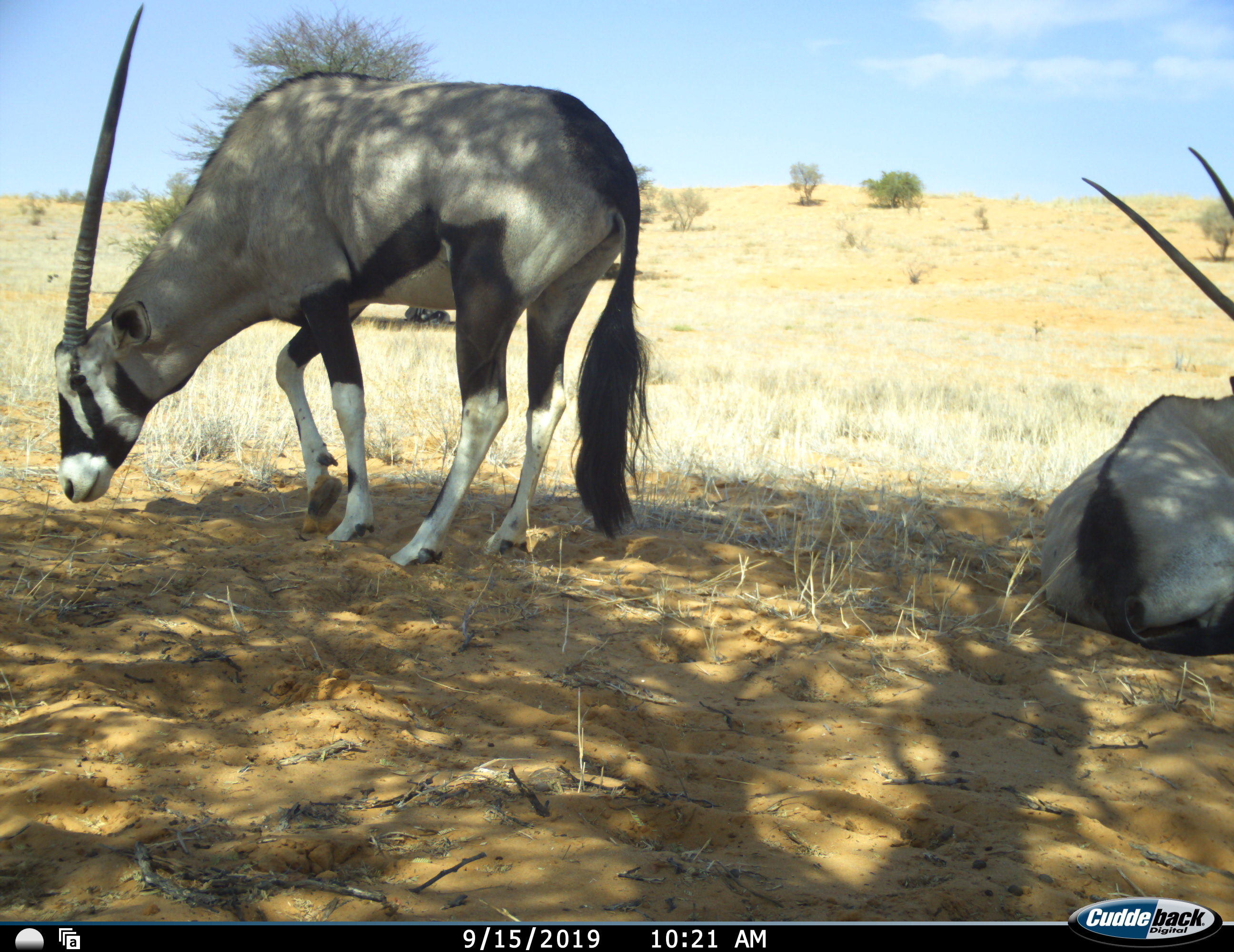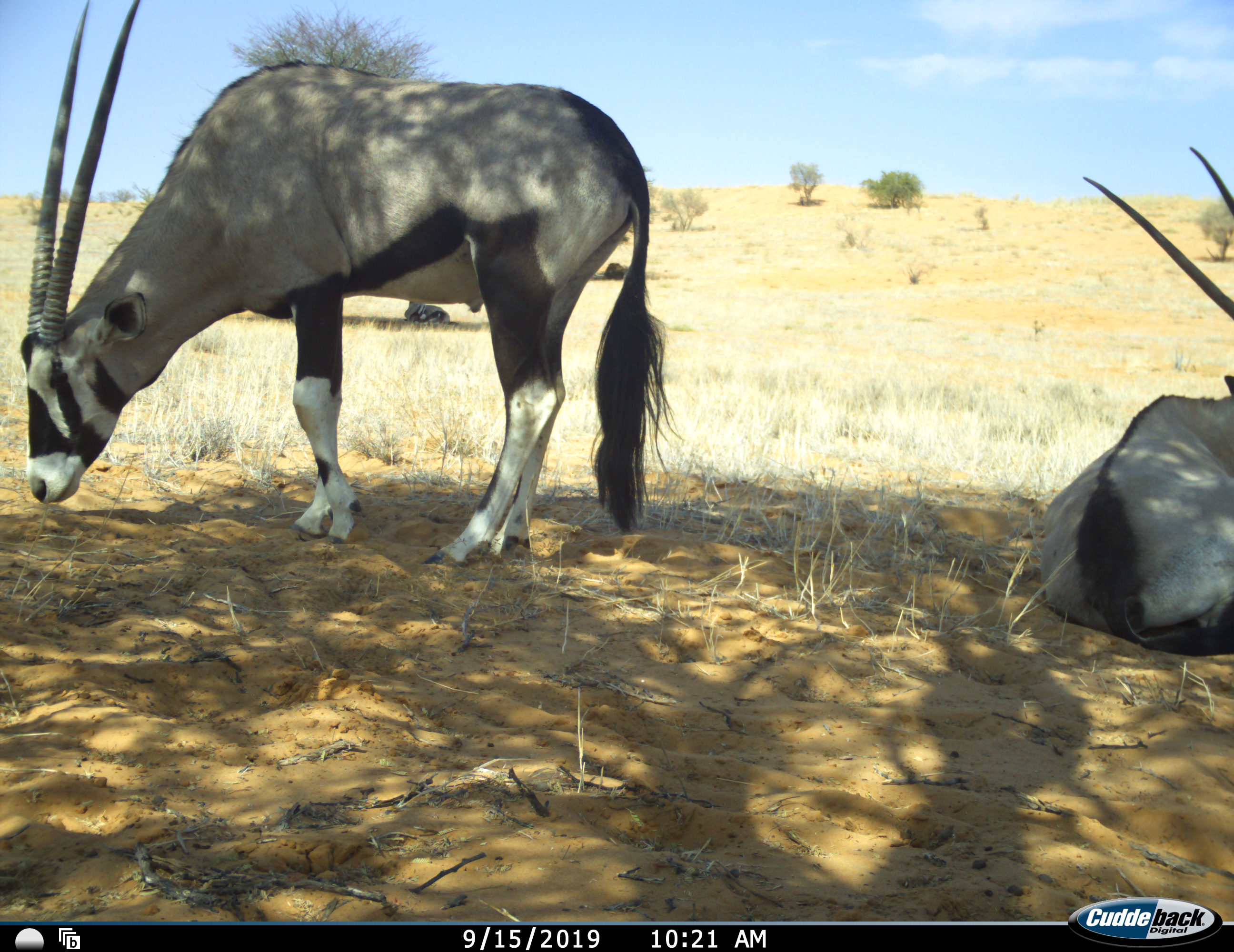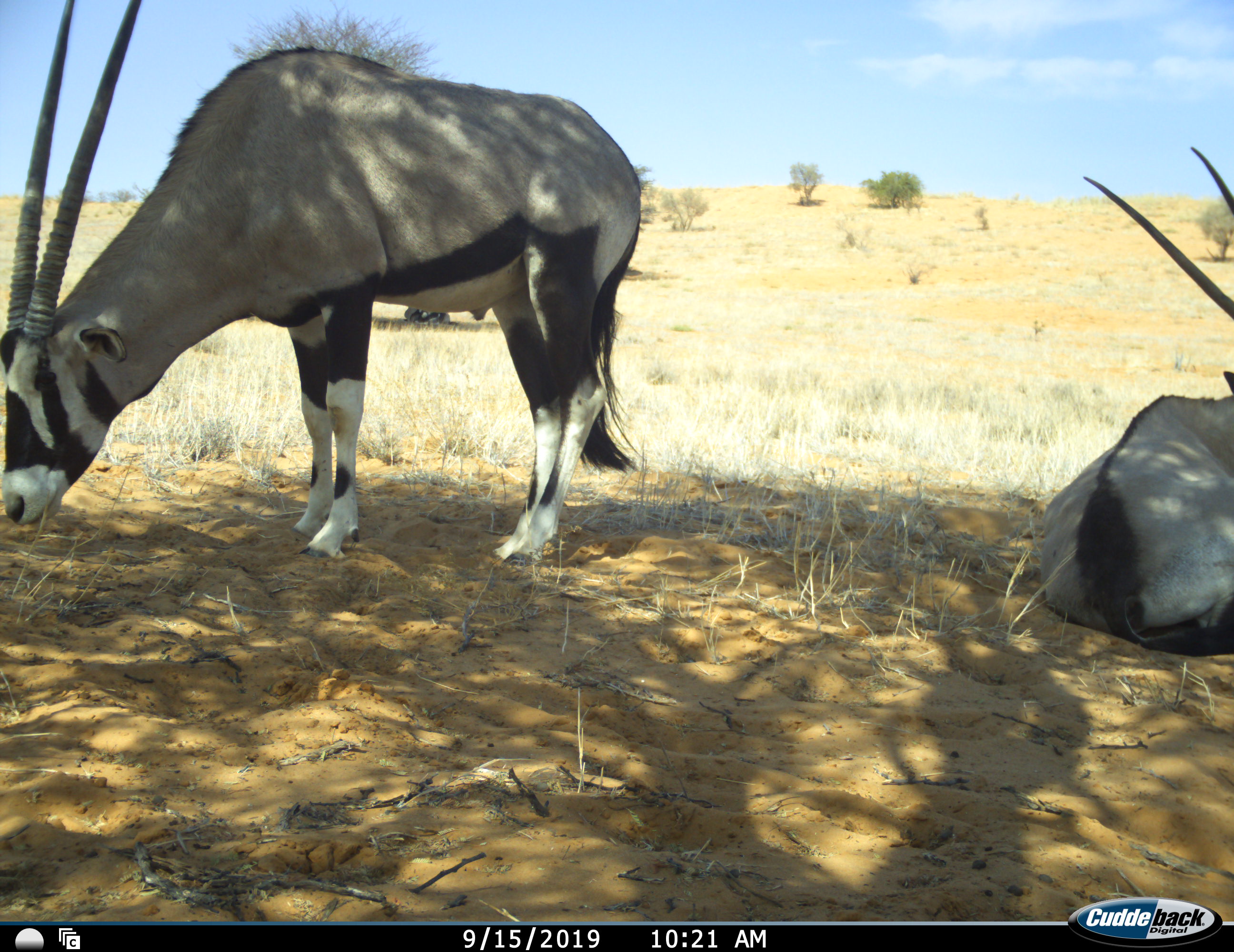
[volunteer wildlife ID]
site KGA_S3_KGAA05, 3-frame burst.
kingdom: Animalia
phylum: Chordata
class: Mammalia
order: Artiodactyla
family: Bovidae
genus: Oryx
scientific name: Oryx gazella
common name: gemsbok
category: oryx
Oryx (gemsbok) (Oryx gazella), count 2. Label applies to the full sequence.